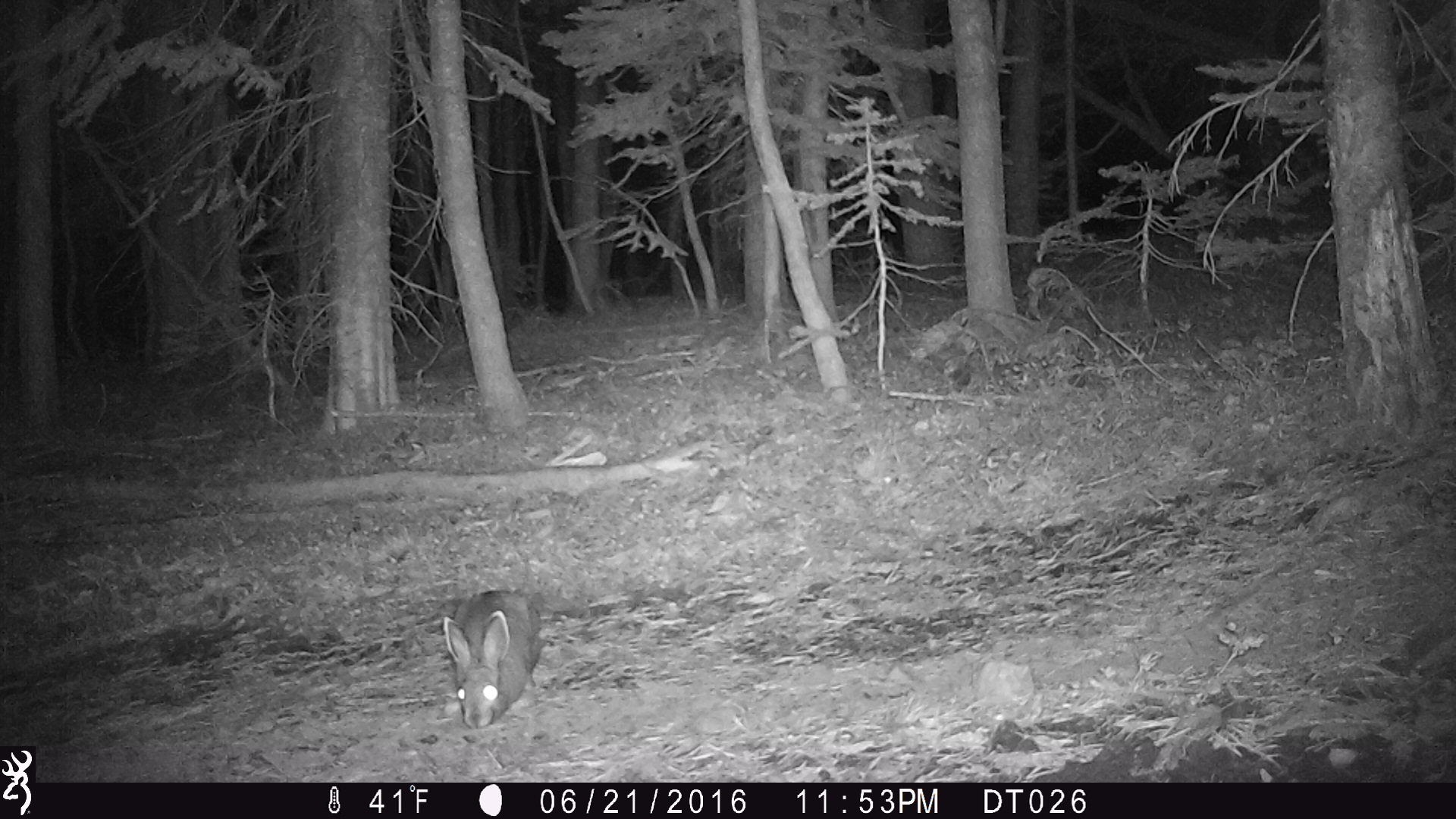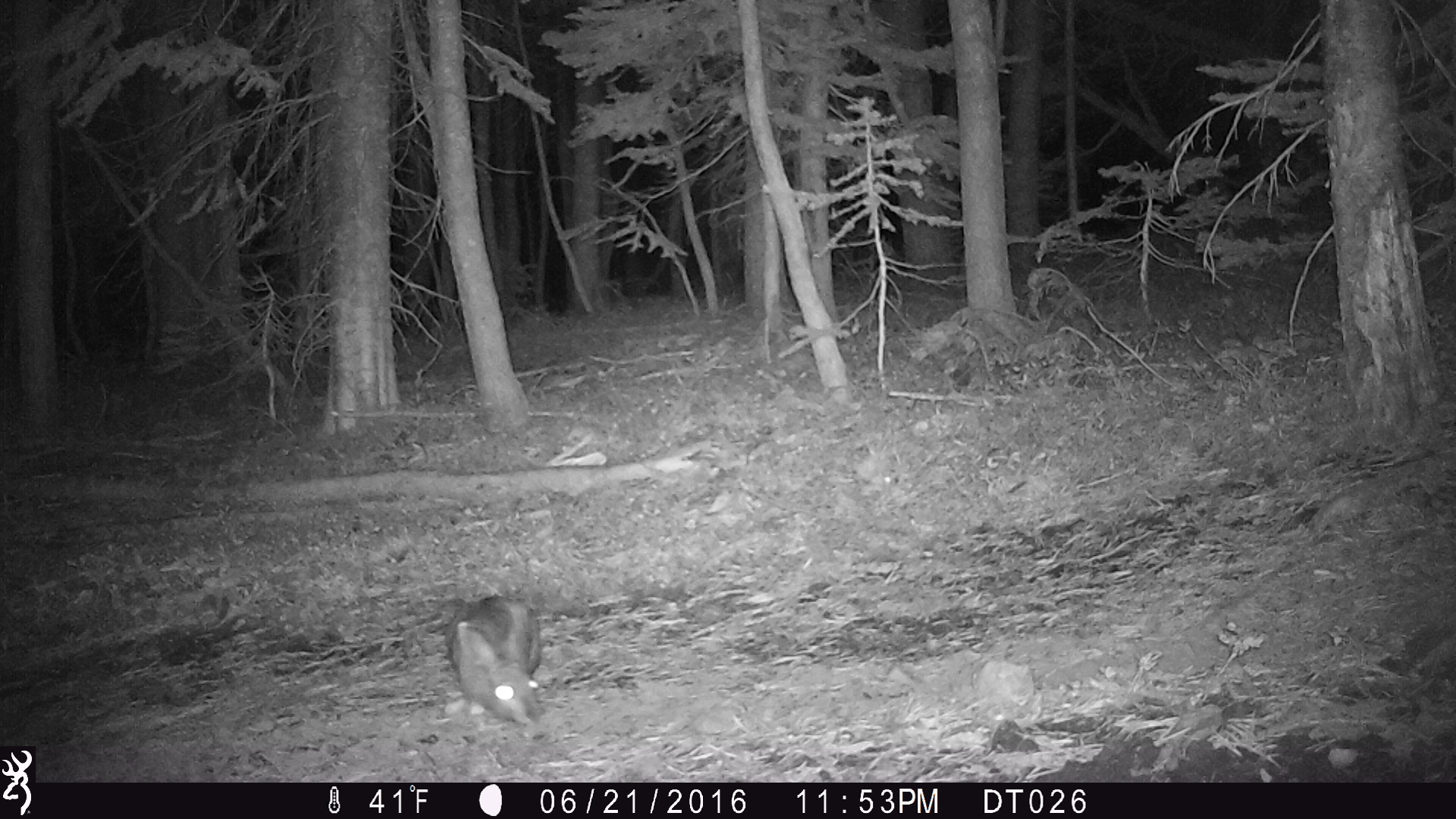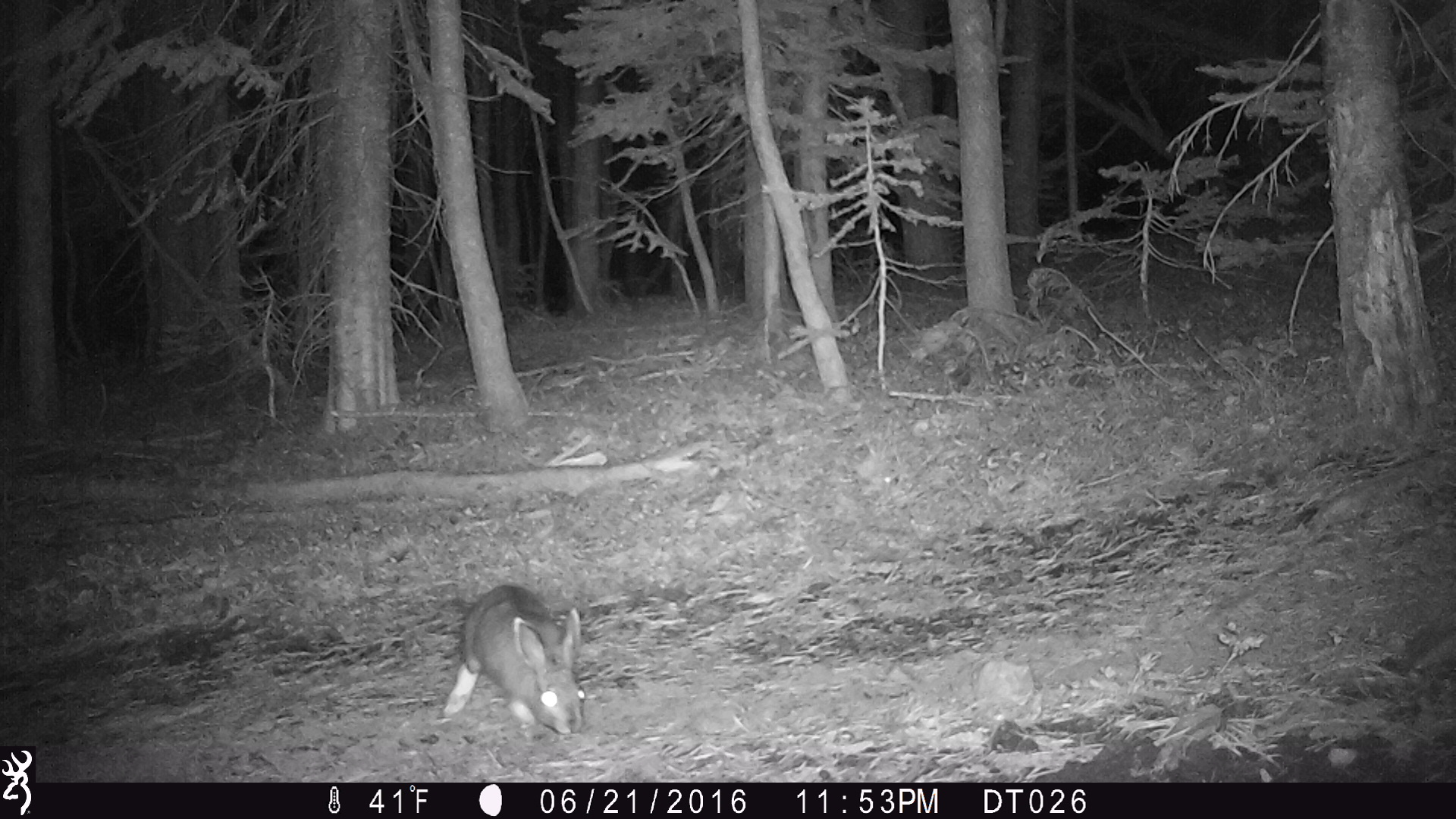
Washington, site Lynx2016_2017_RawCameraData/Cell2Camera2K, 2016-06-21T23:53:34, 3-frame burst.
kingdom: Animalia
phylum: Chordata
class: Mammalia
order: Lagomorpha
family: Leporidae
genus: Lepus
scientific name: Lepus americanus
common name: snowshoe hare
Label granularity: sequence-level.